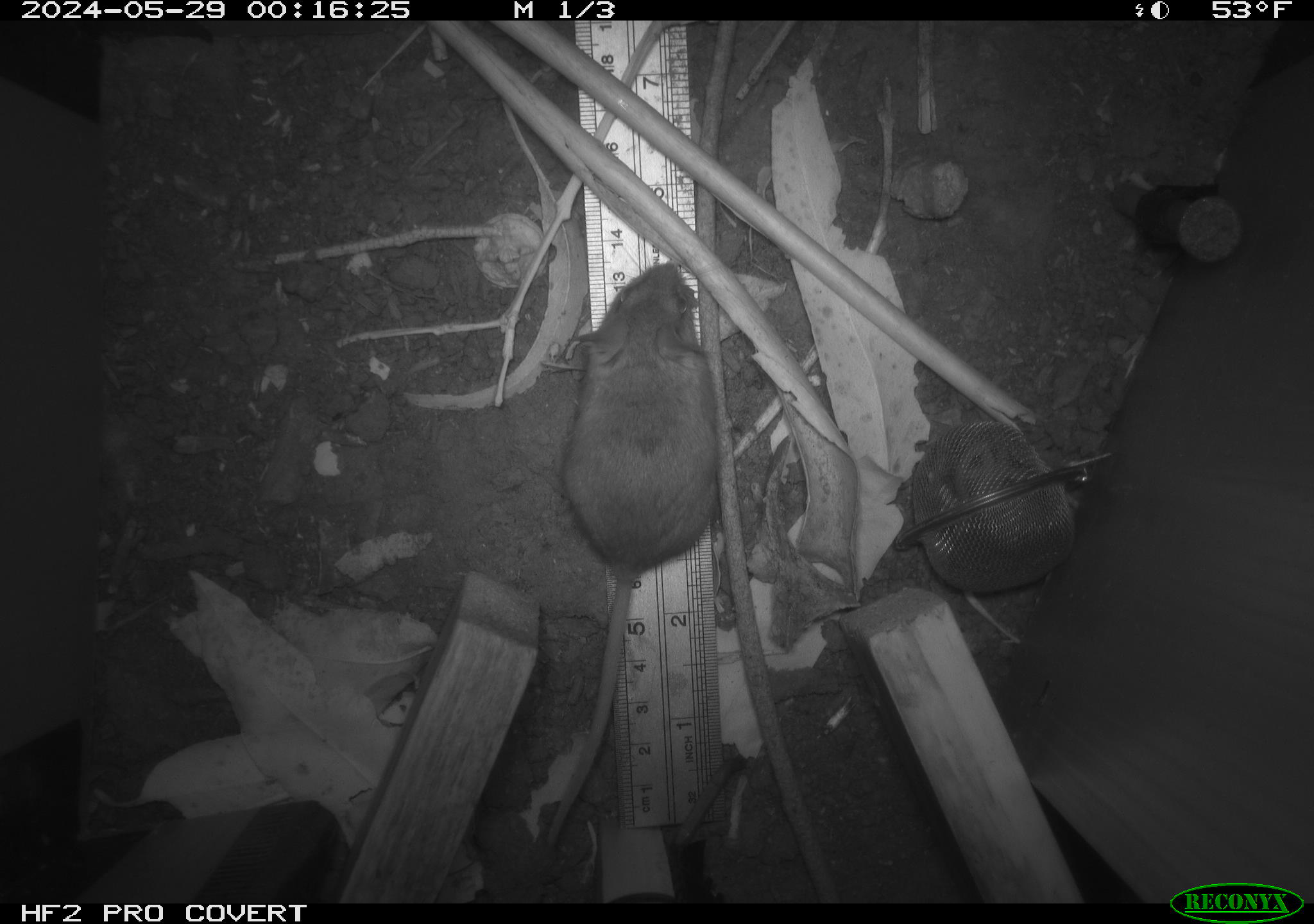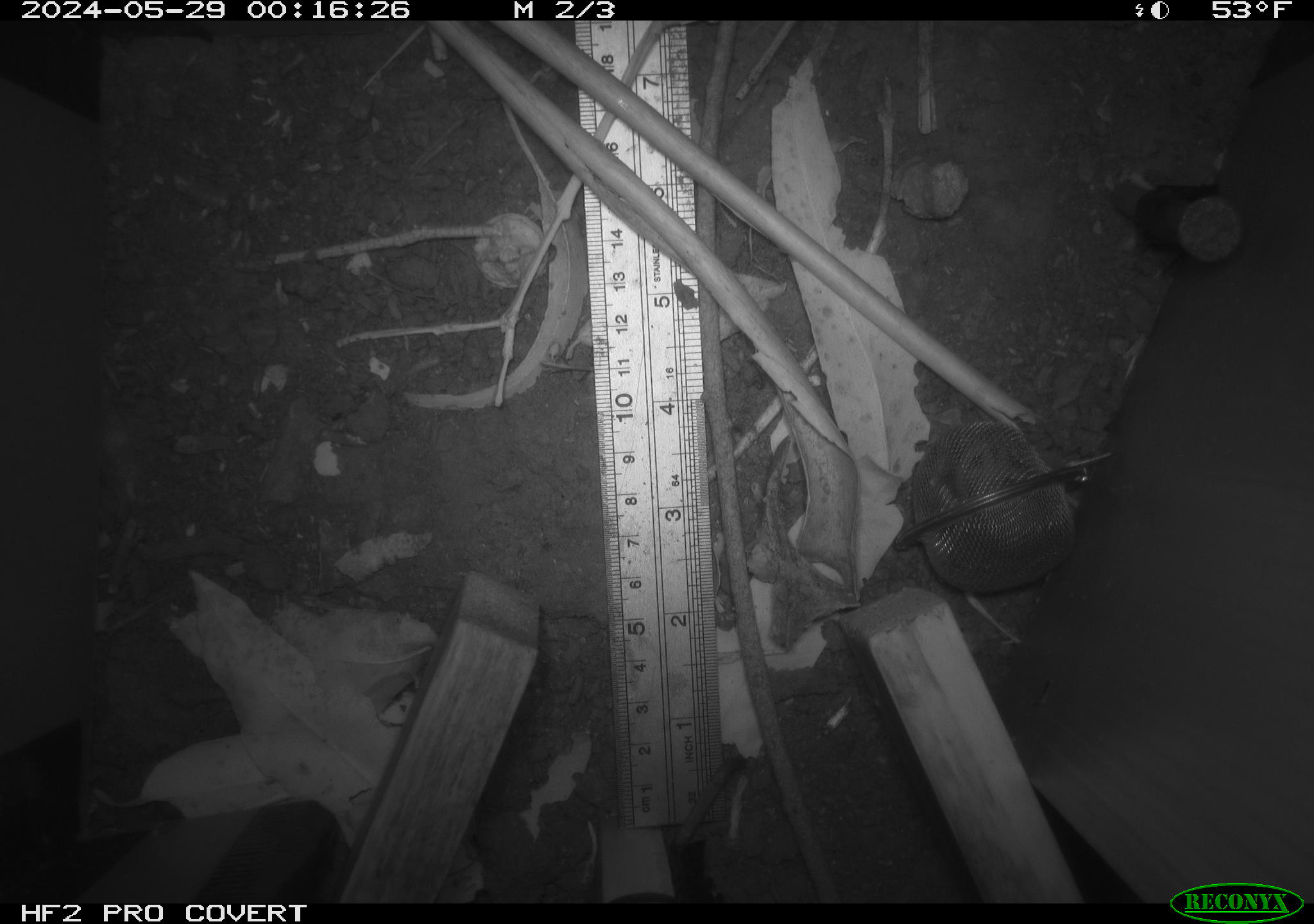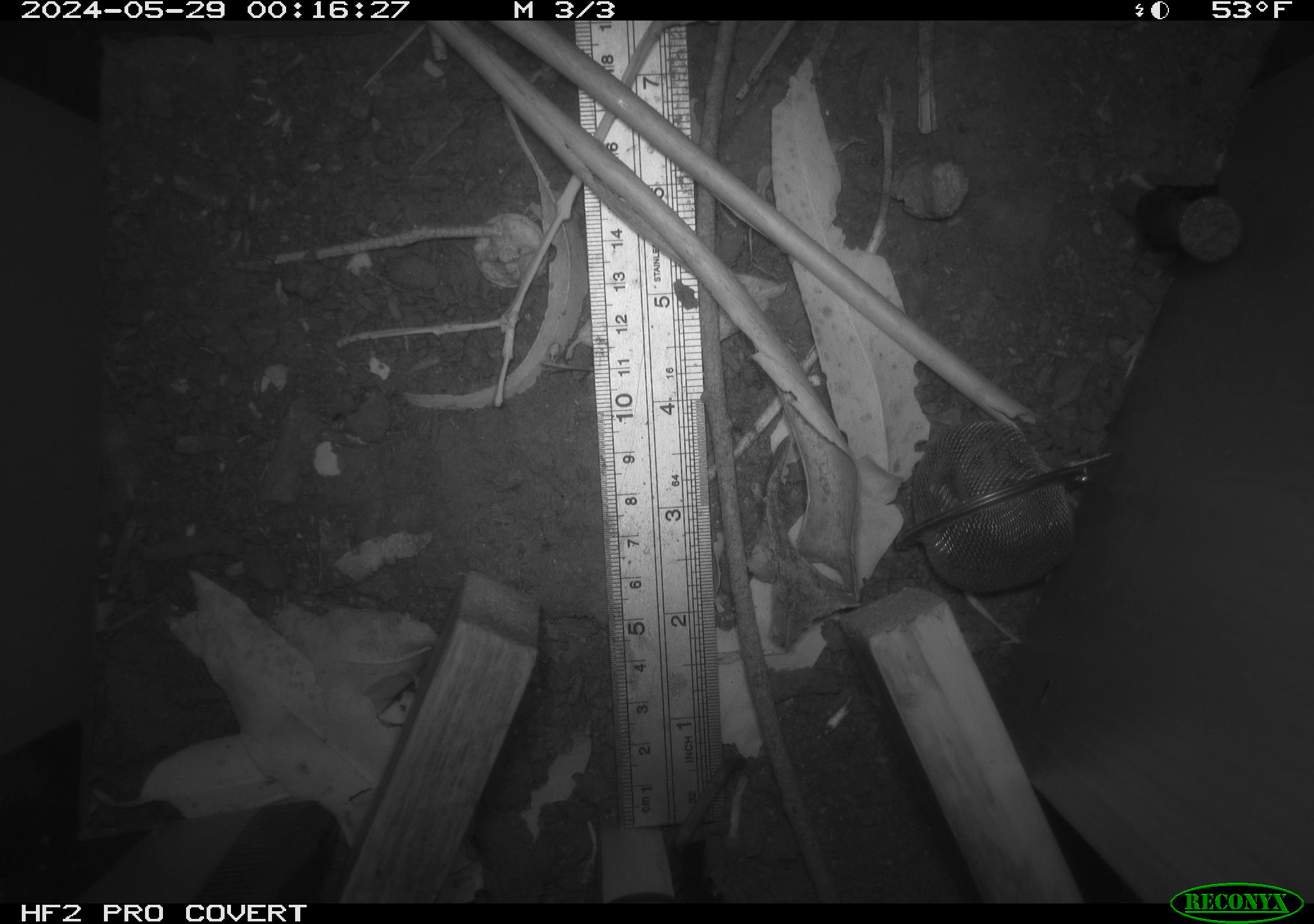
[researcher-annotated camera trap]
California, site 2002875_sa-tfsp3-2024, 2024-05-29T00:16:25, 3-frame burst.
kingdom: Animalia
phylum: Chordata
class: Mammalia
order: Rodentia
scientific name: Rodentia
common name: rodent